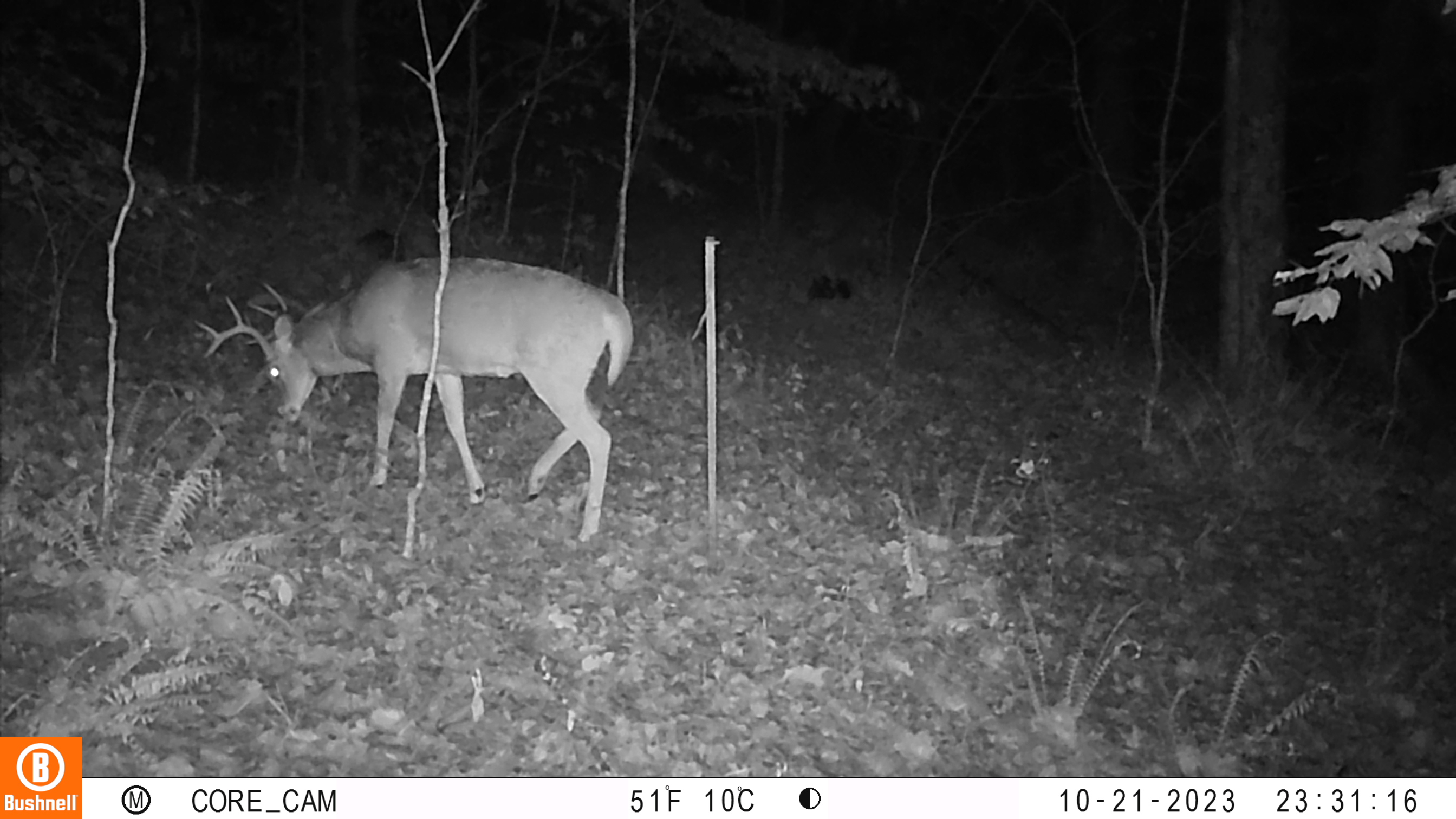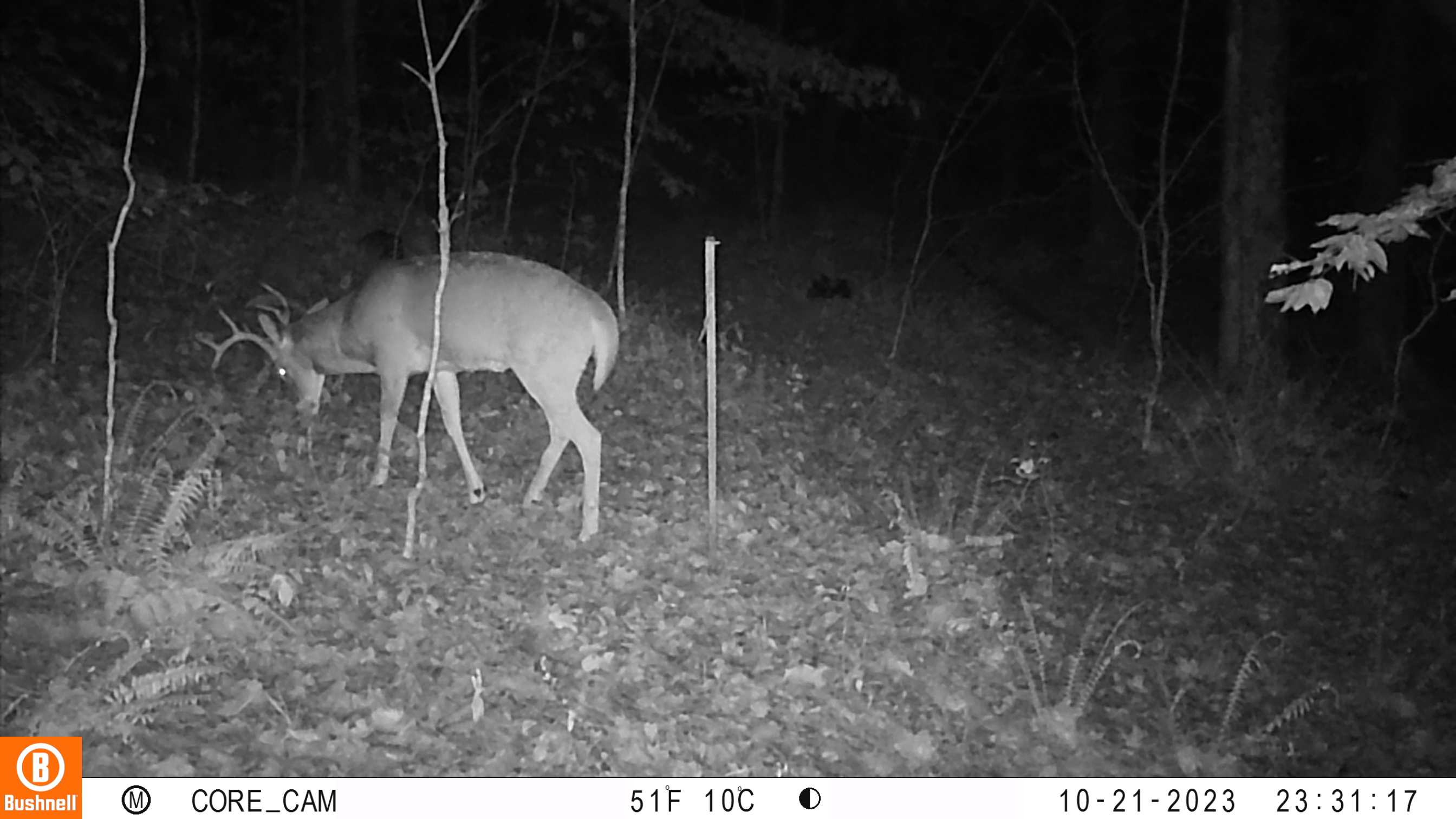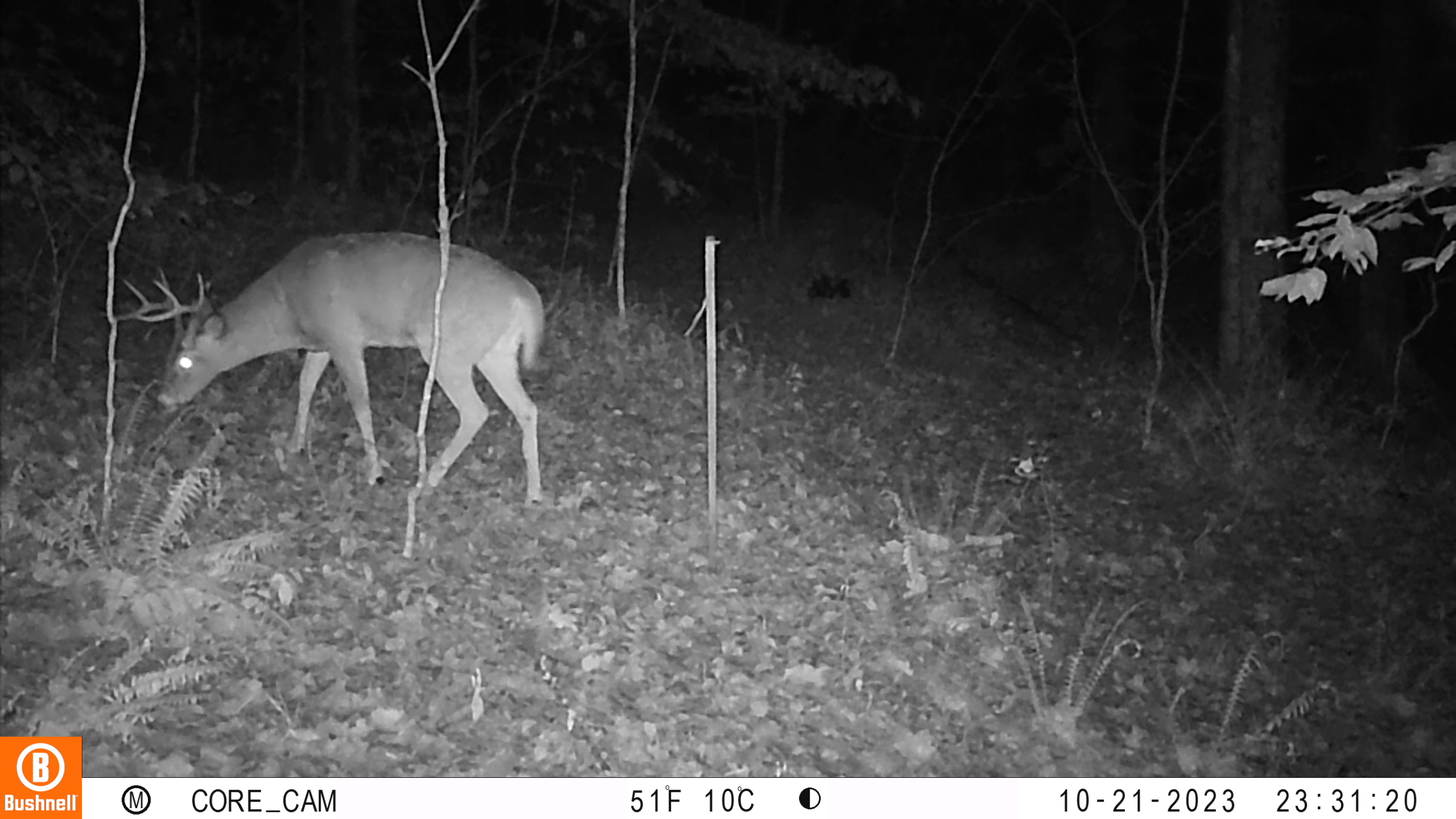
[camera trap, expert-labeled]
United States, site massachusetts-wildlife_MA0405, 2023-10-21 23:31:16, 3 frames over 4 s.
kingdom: Animalia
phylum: Chordata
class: Mammalia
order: Artiodactyla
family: Cervidae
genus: Odocoileus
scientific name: Odocoileus virginianus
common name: white-tailed deer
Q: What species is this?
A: White-tailed deer (Odocoileus virginianus).